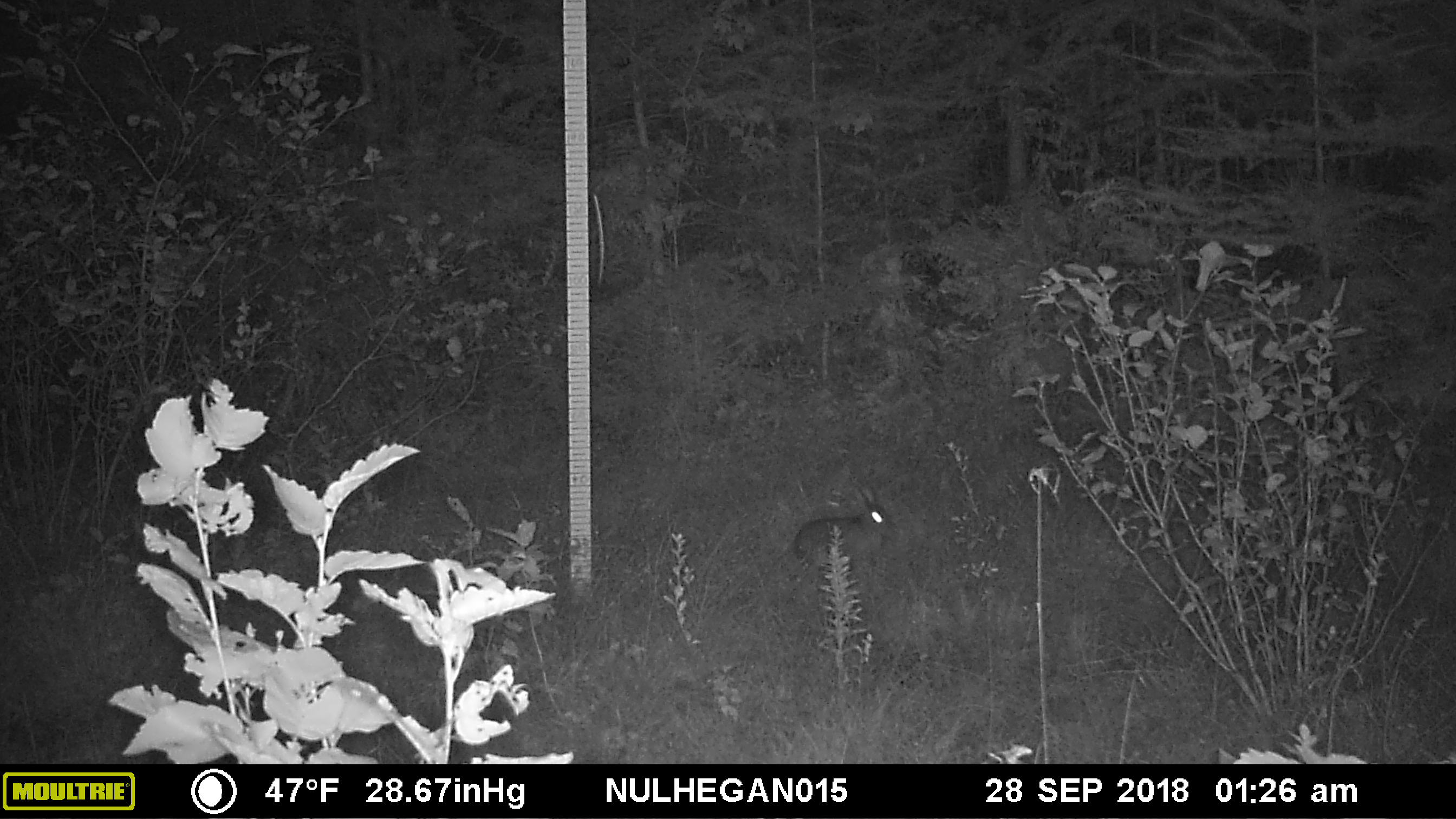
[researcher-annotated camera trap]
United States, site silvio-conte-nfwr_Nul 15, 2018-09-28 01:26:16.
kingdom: Animalia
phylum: Chordata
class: Mammalia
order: Lagomorpha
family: Leporidae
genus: Lepus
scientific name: Lepus americanus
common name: snowshoe hare